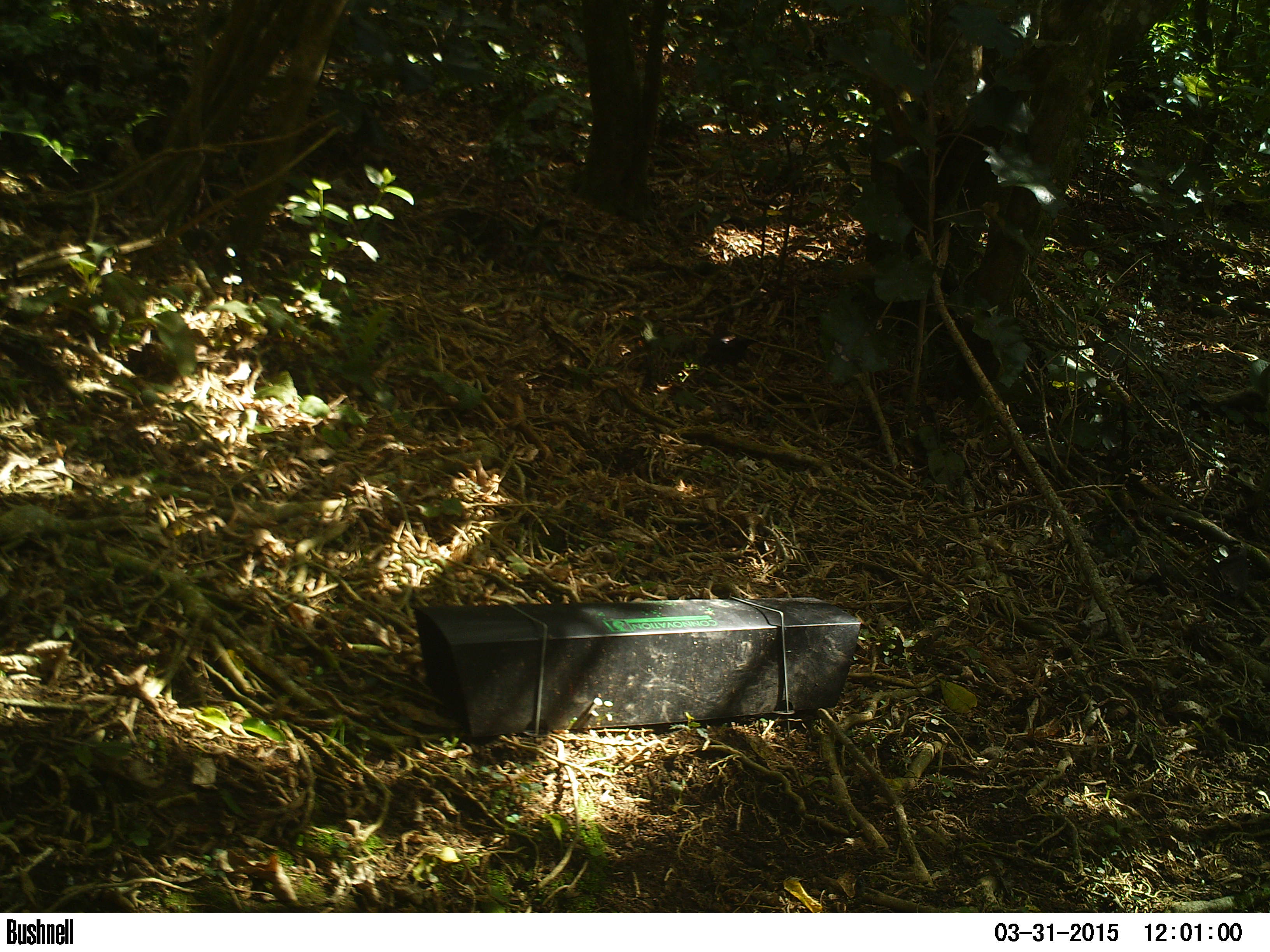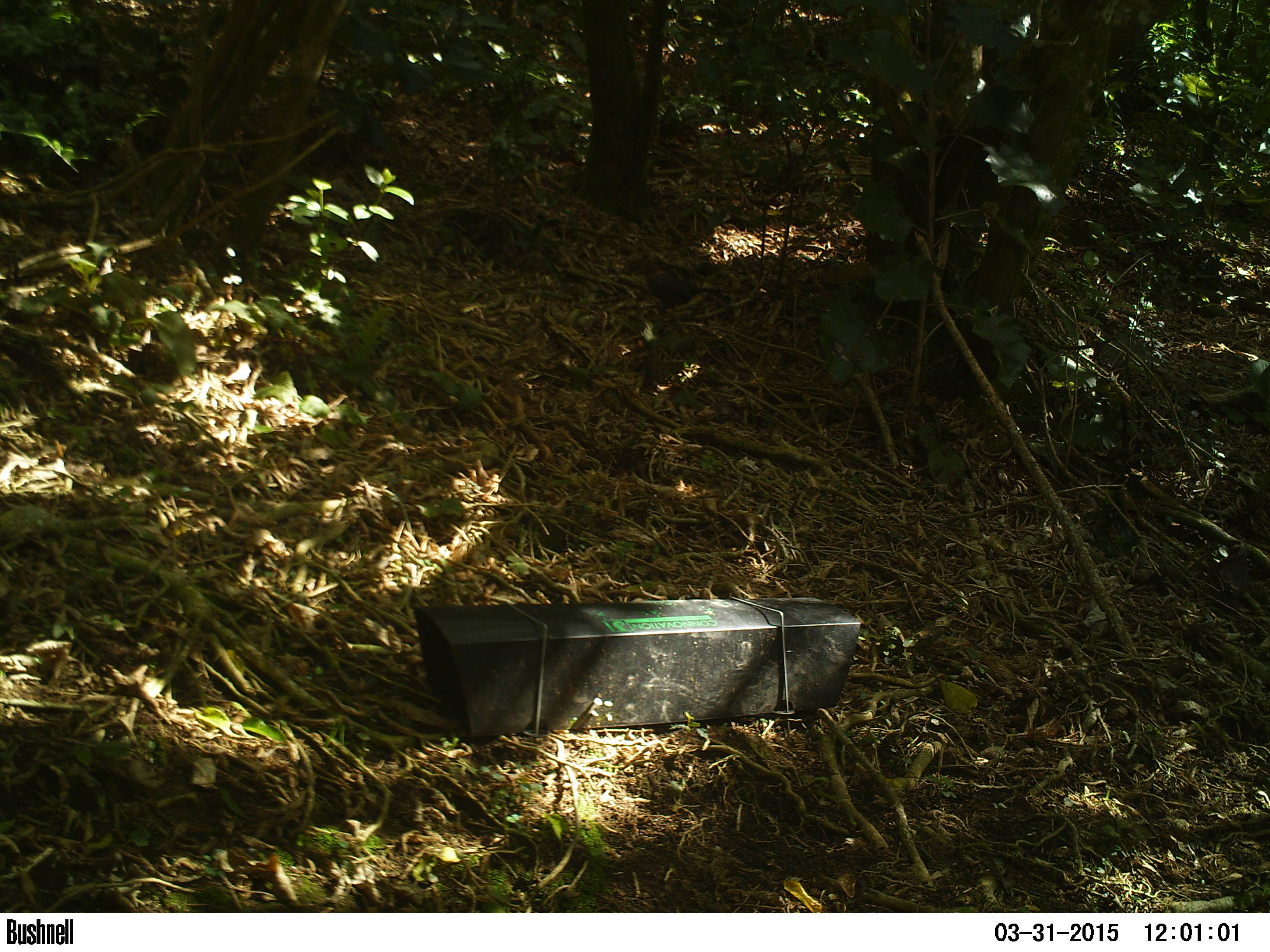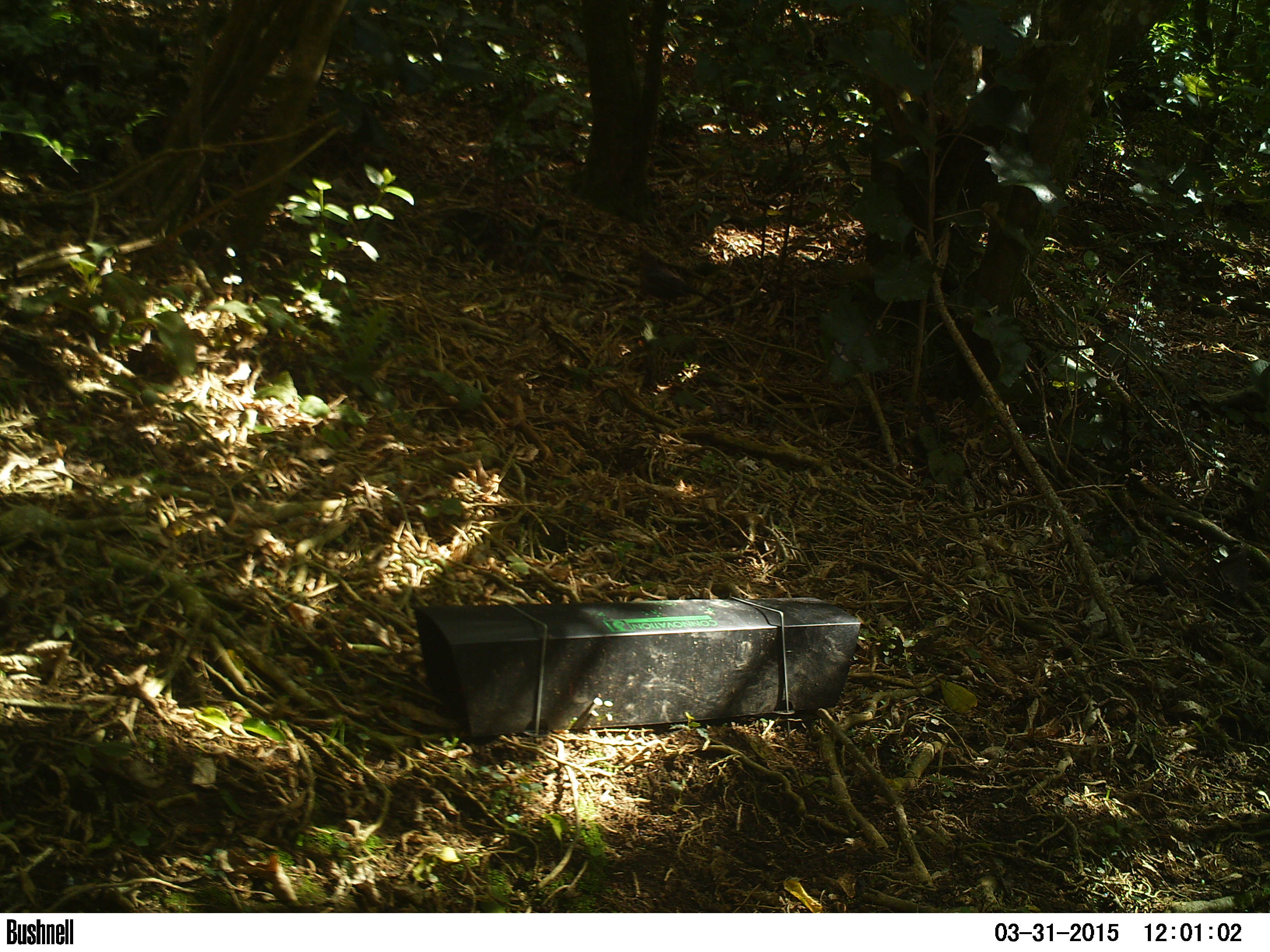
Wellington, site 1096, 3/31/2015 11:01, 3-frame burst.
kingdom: Animalia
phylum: Chordata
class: Aves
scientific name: Aves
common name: bird